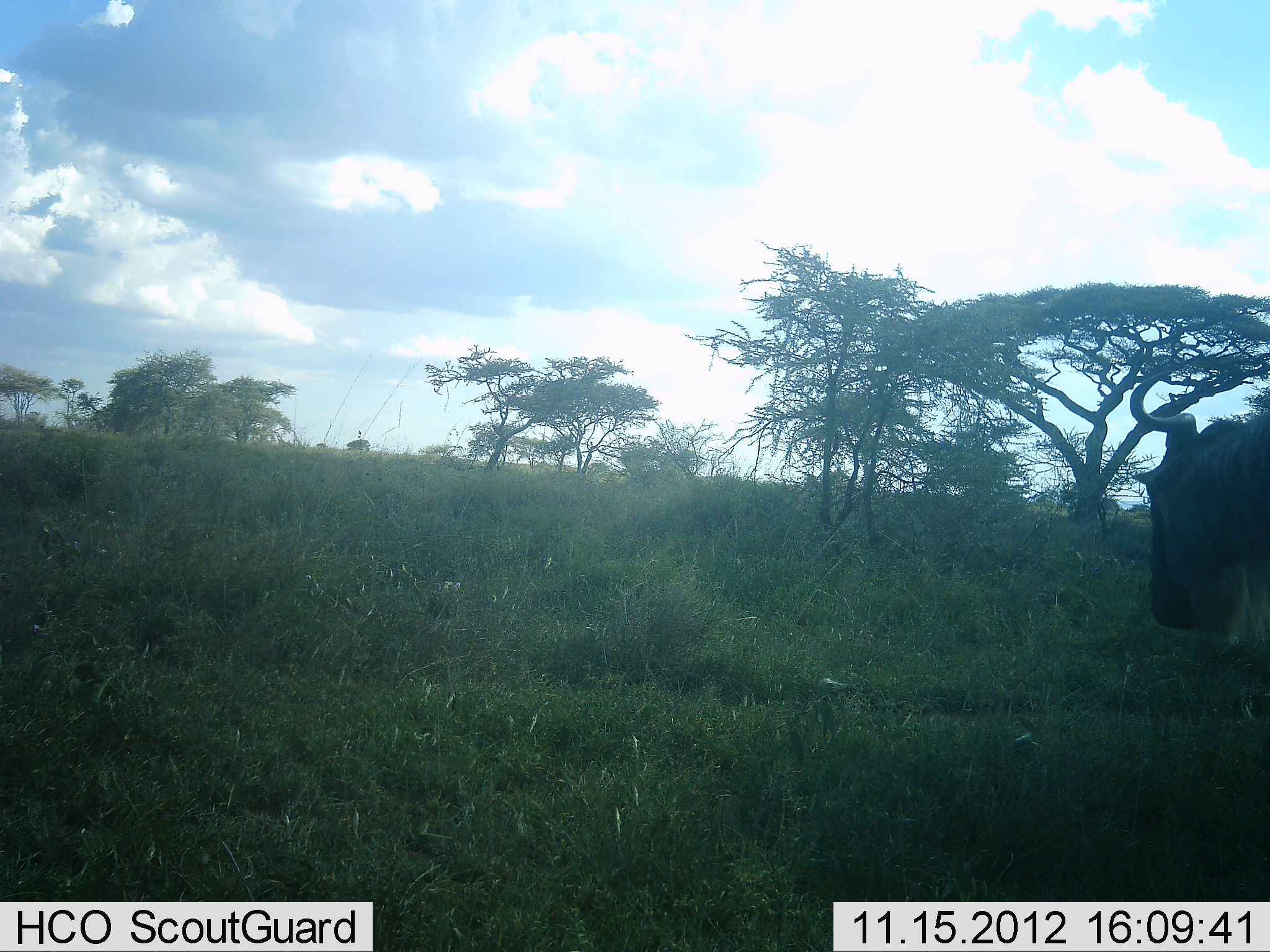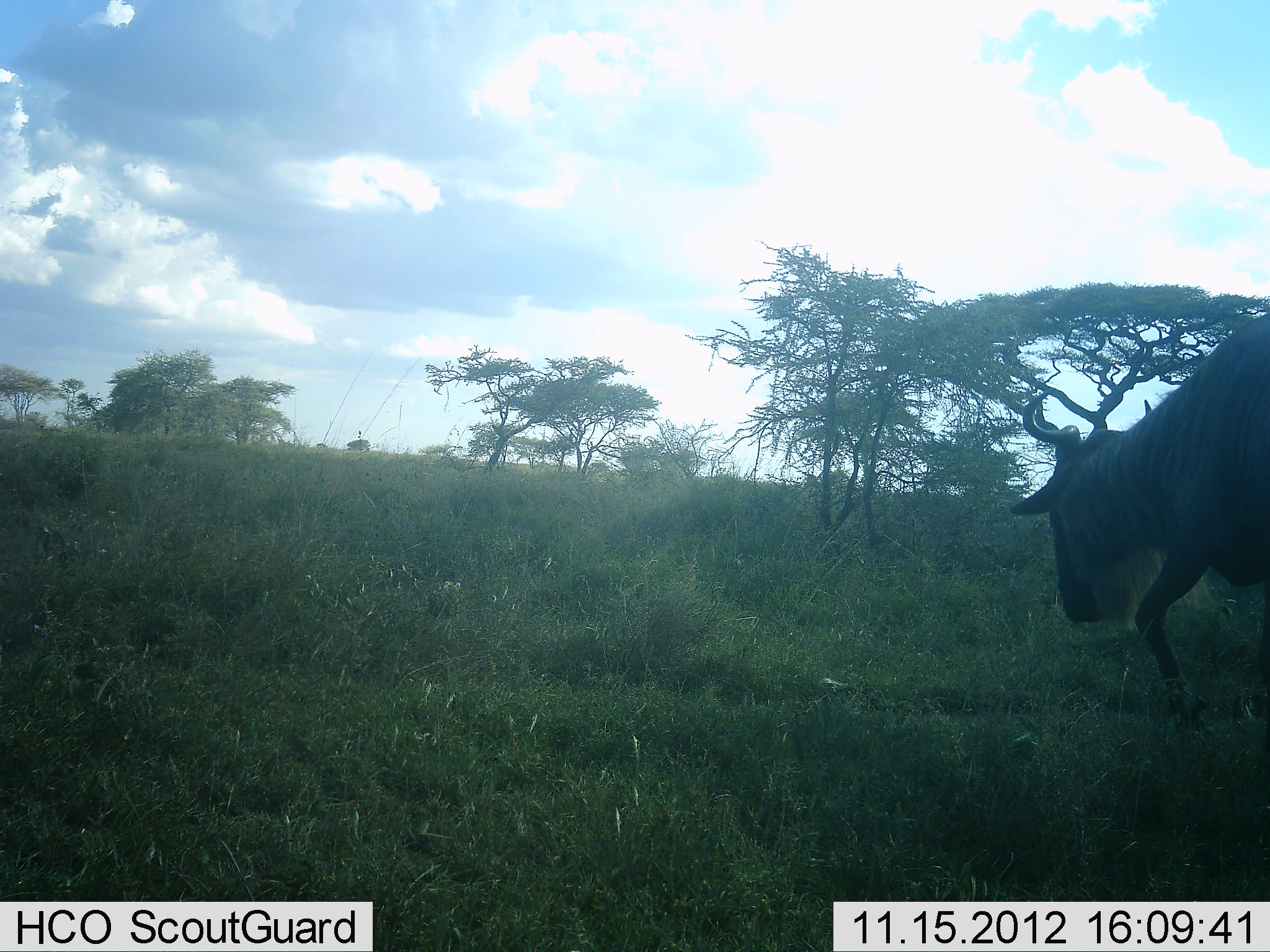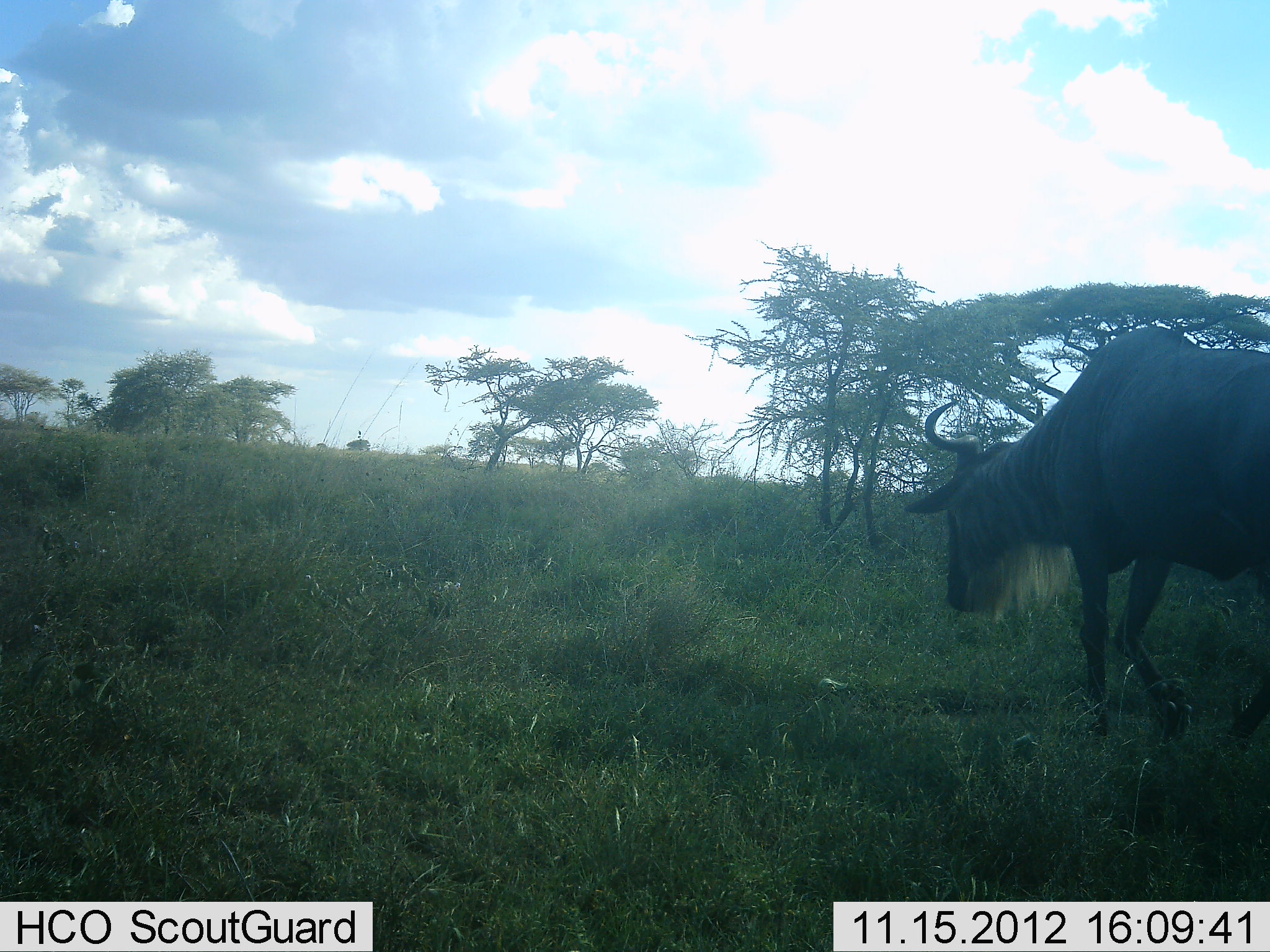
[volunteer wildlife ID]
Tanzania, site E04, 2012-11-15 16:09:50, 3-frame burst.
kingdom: Animalia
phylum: Chordata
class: Mammalia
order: Artiodactyla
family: Bovidae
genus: Connochaetes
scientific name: Connochaetes taurinus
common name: blue wildebeest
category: wildebeest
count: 1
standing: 0%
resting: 0%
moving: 100%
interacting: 0%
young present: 0%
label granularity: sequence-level